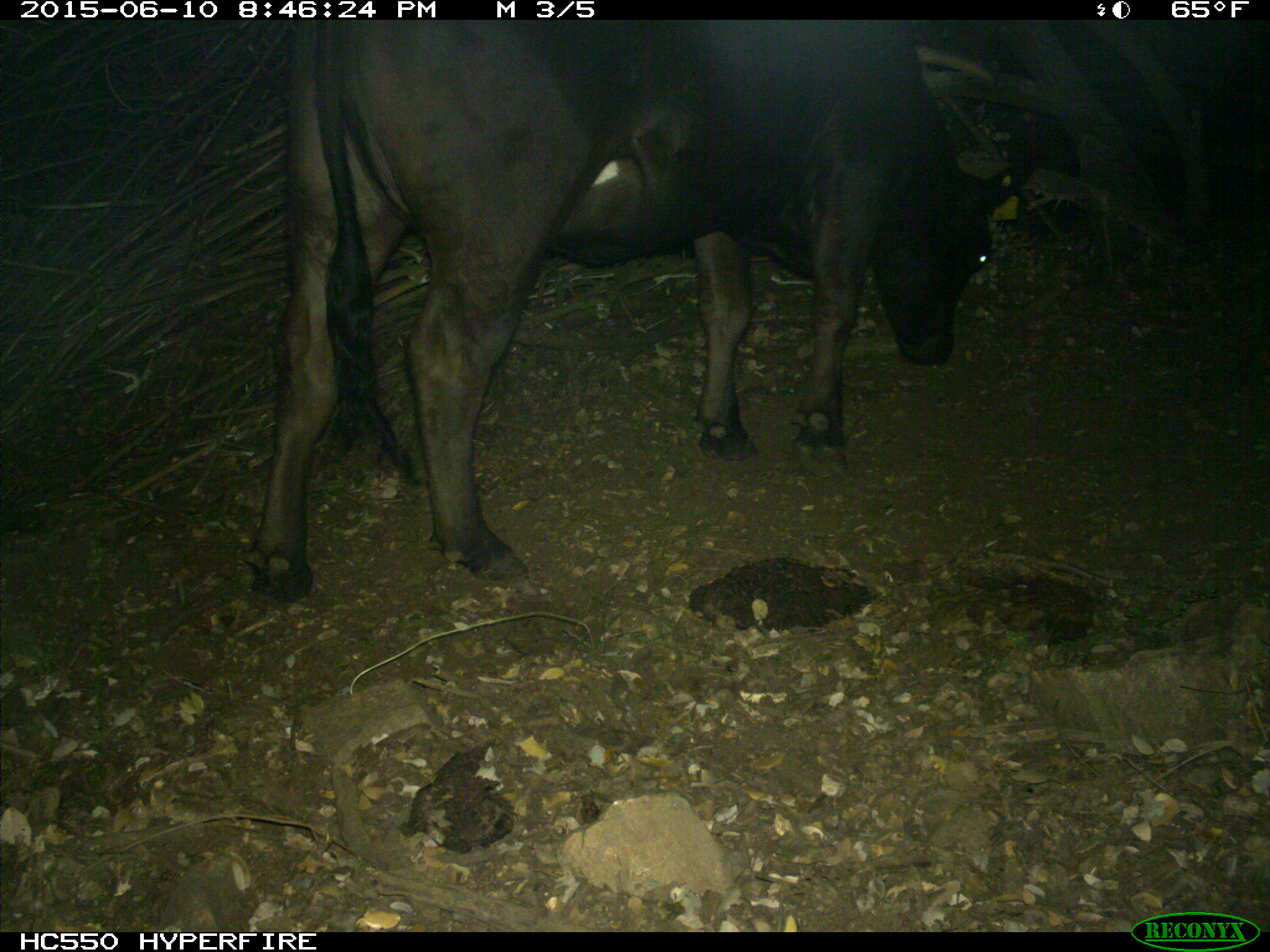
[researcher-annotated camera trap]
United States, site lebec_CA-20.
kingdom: Animalia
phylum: Chordata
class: Mammalia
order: Artiodactyla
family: Bovidae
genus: Bos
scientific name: Bos taurus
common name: domestic cow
Bos taurus (domestic cow).